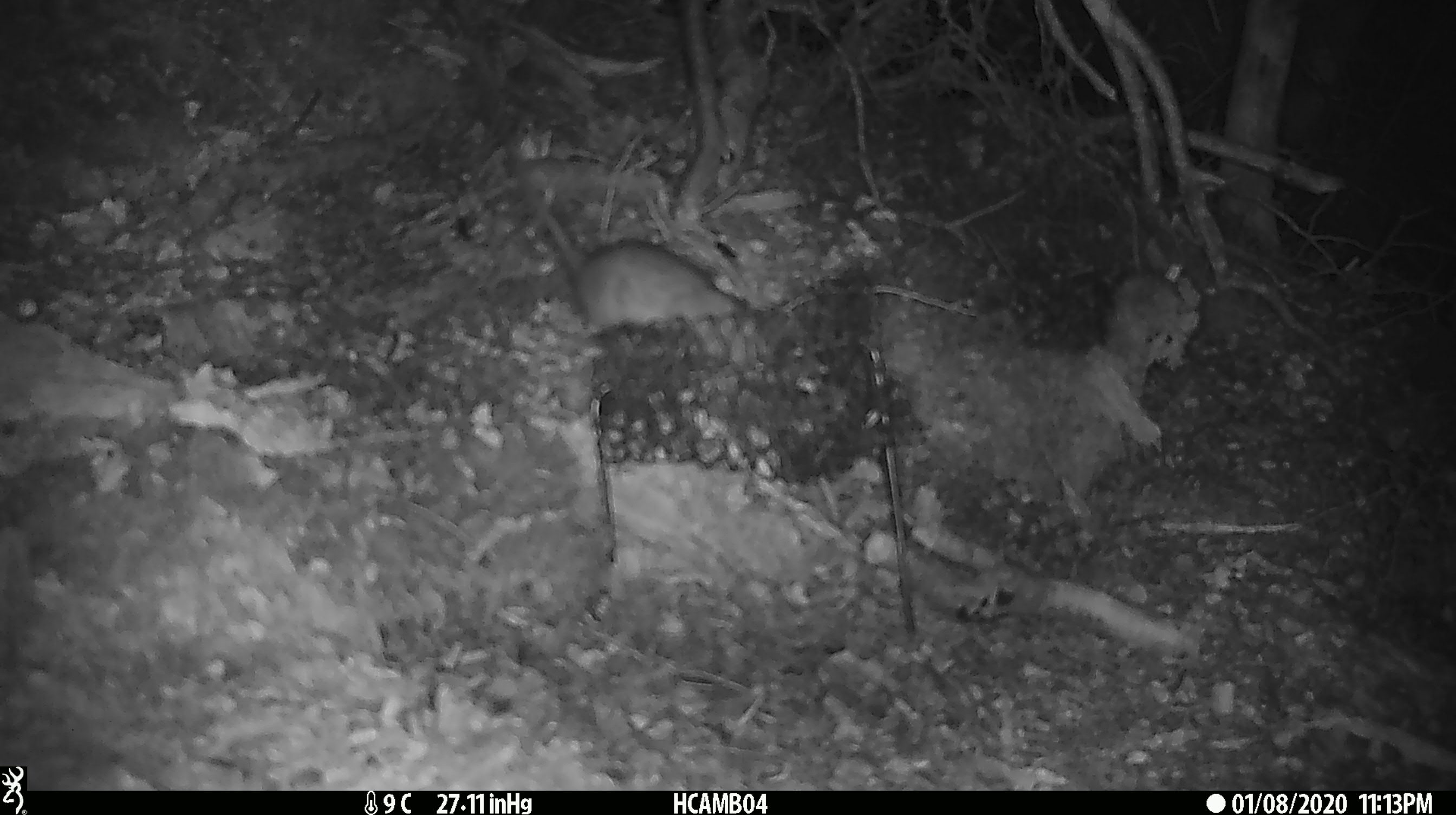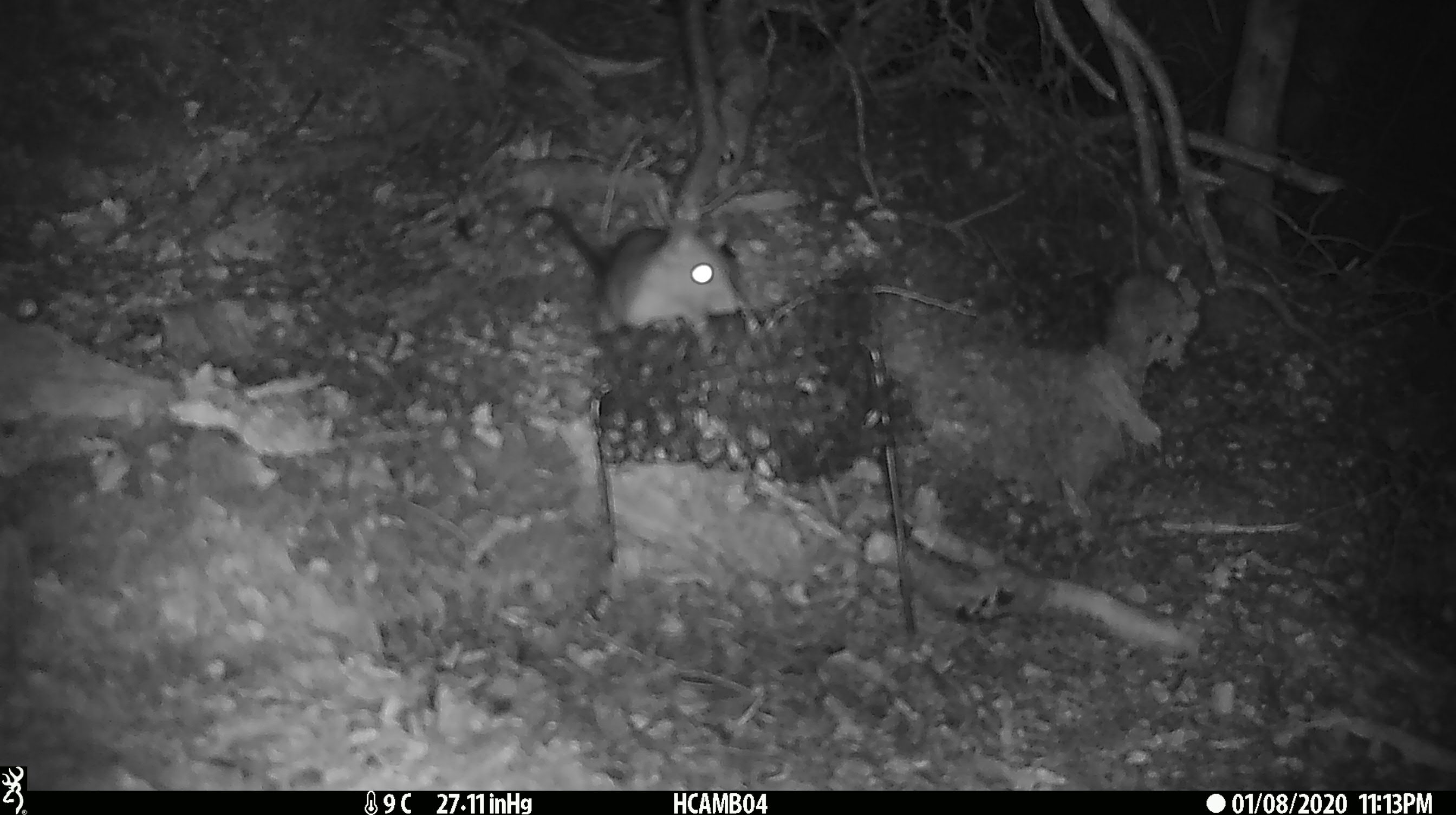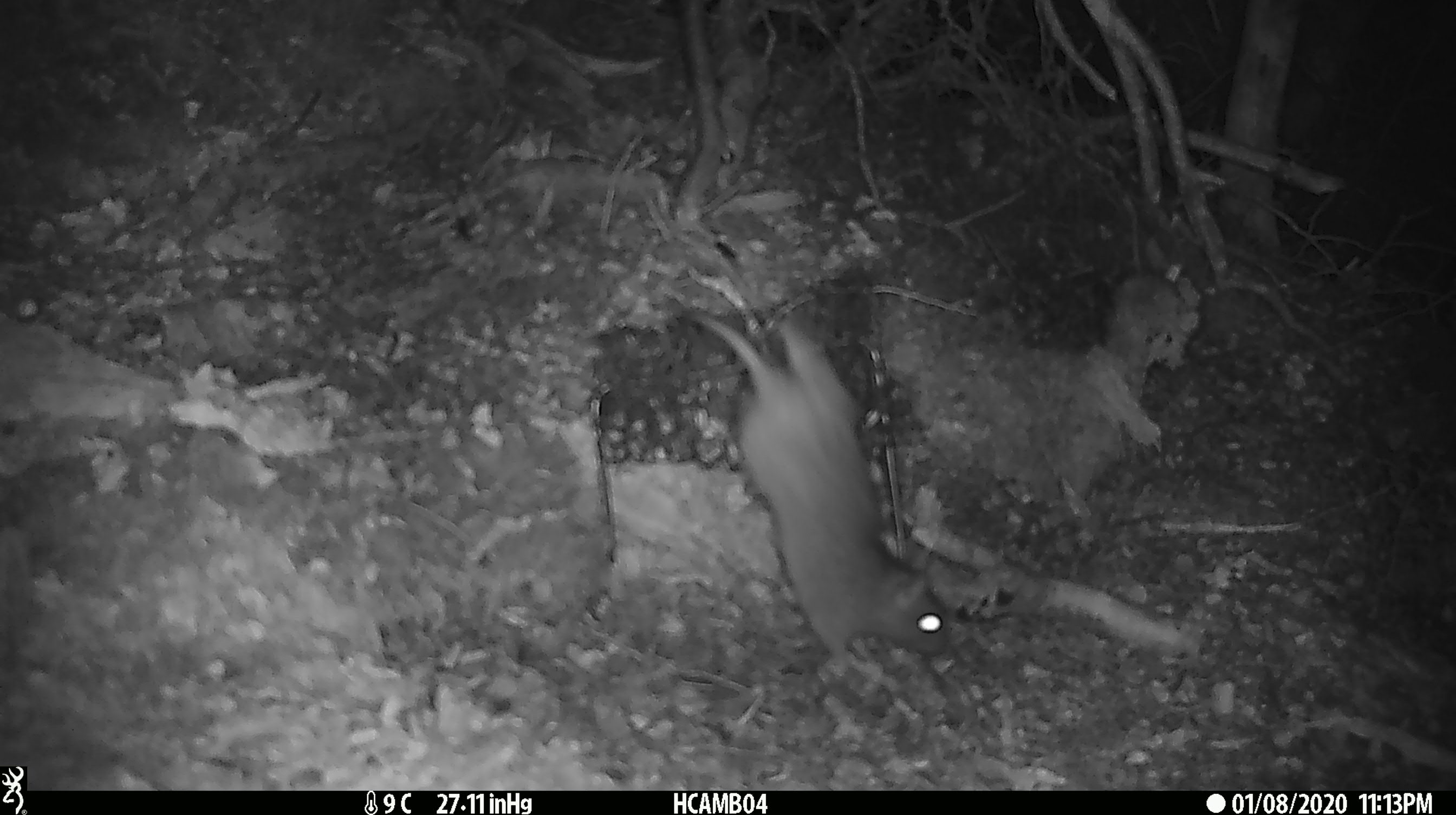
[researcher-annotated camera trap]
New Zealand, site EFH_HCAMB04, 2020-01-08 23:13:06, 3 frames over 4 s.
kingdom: Animalia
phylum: Chordata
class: Mammalia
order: Rodentia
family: Muridae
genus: Rattus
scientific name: Rattus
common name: rat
Rat (Rattus).